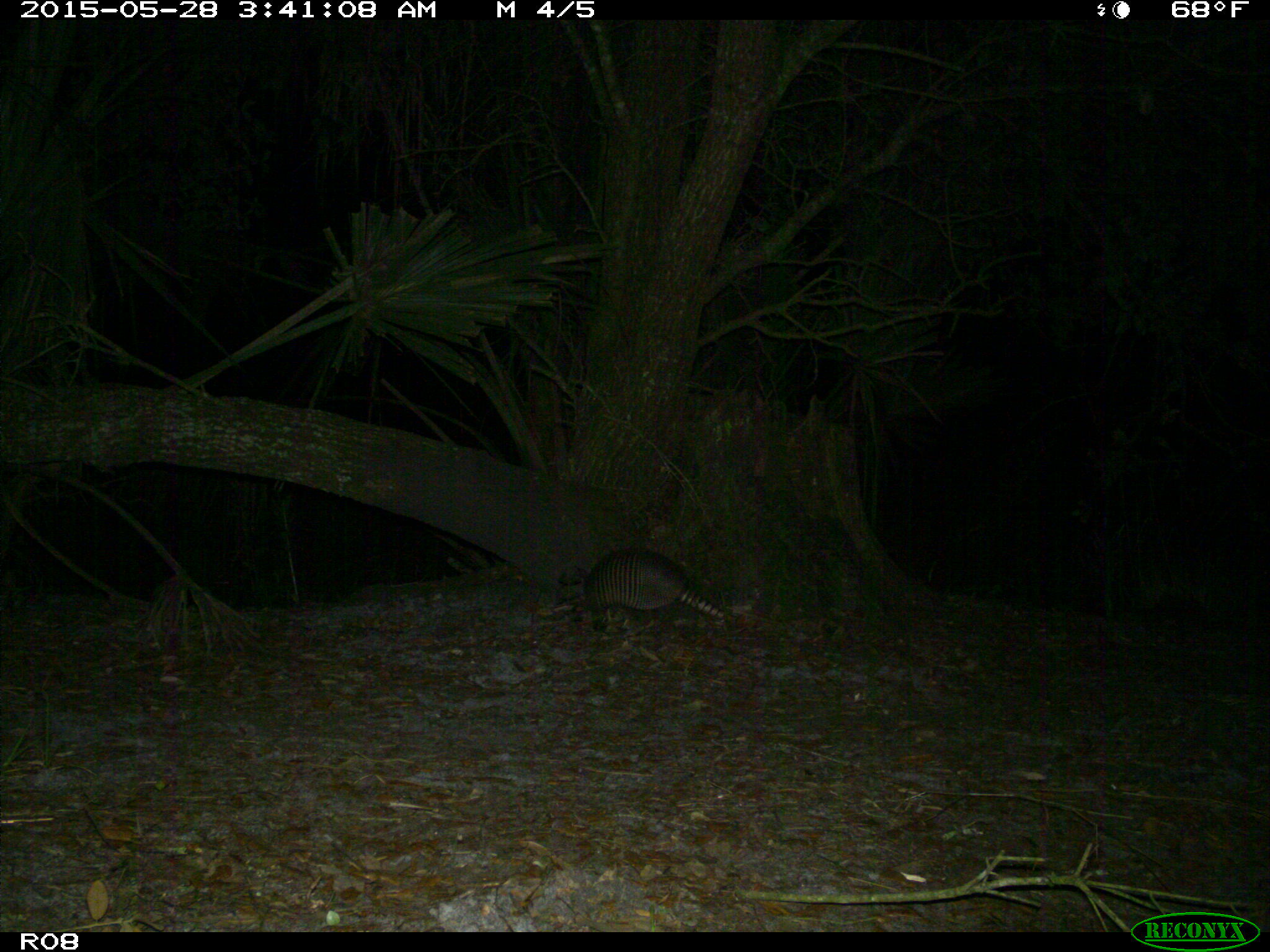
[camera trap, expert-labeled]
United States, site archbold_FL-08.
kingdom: Animalia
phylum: Chordata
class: Mammalia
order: Cingulata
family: Dasypodidae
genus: Dasypus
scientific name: Dasypus novemcinctus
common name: nine-banded armadillo